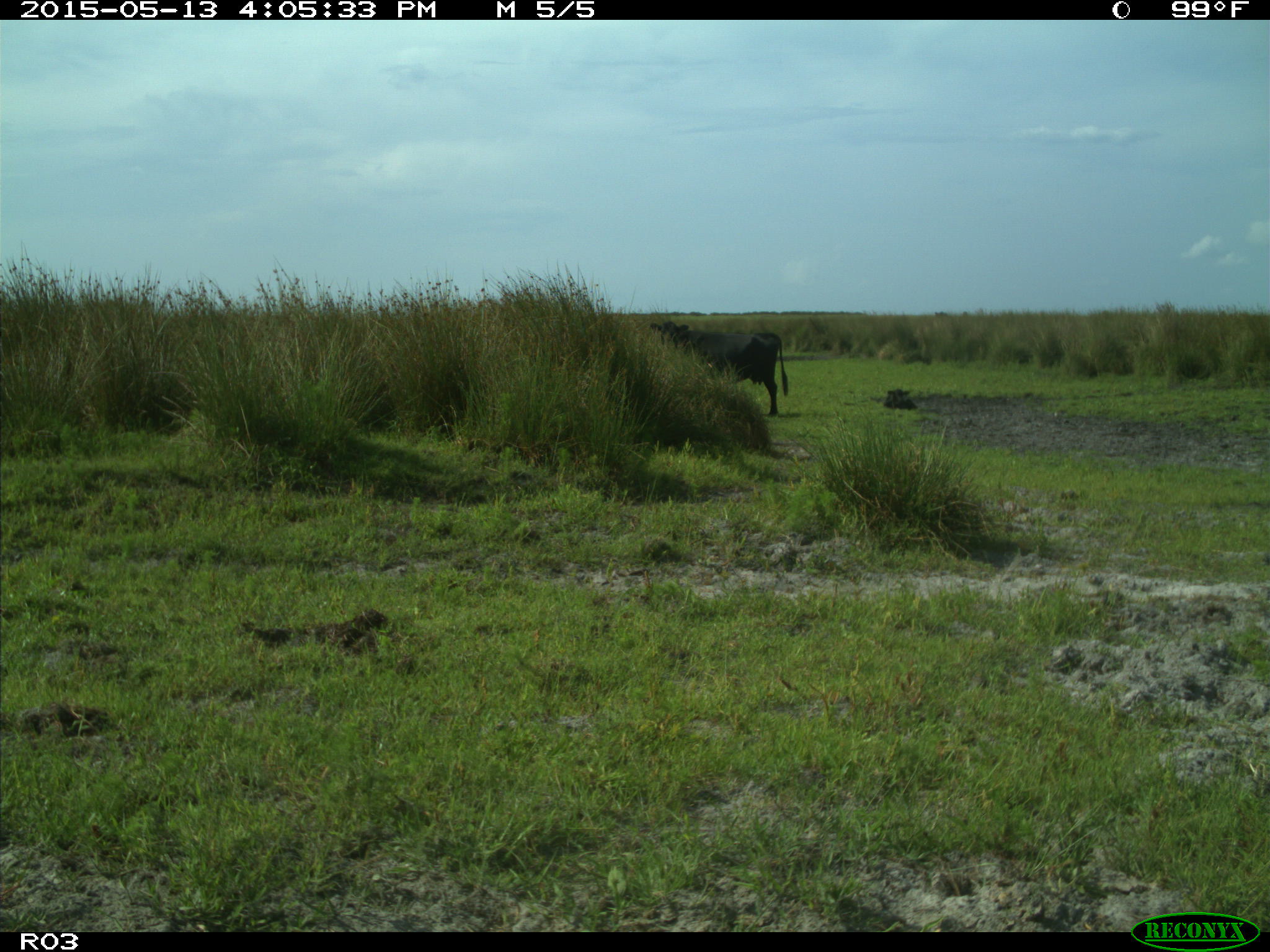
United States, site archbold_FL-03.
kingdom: Animalia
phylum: Chordata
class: Mammalia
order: Artiodactyla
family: Bovidae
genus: Bos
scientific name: Bos taurus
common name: domestic cow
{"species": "Bos taurus (domestic cow)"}